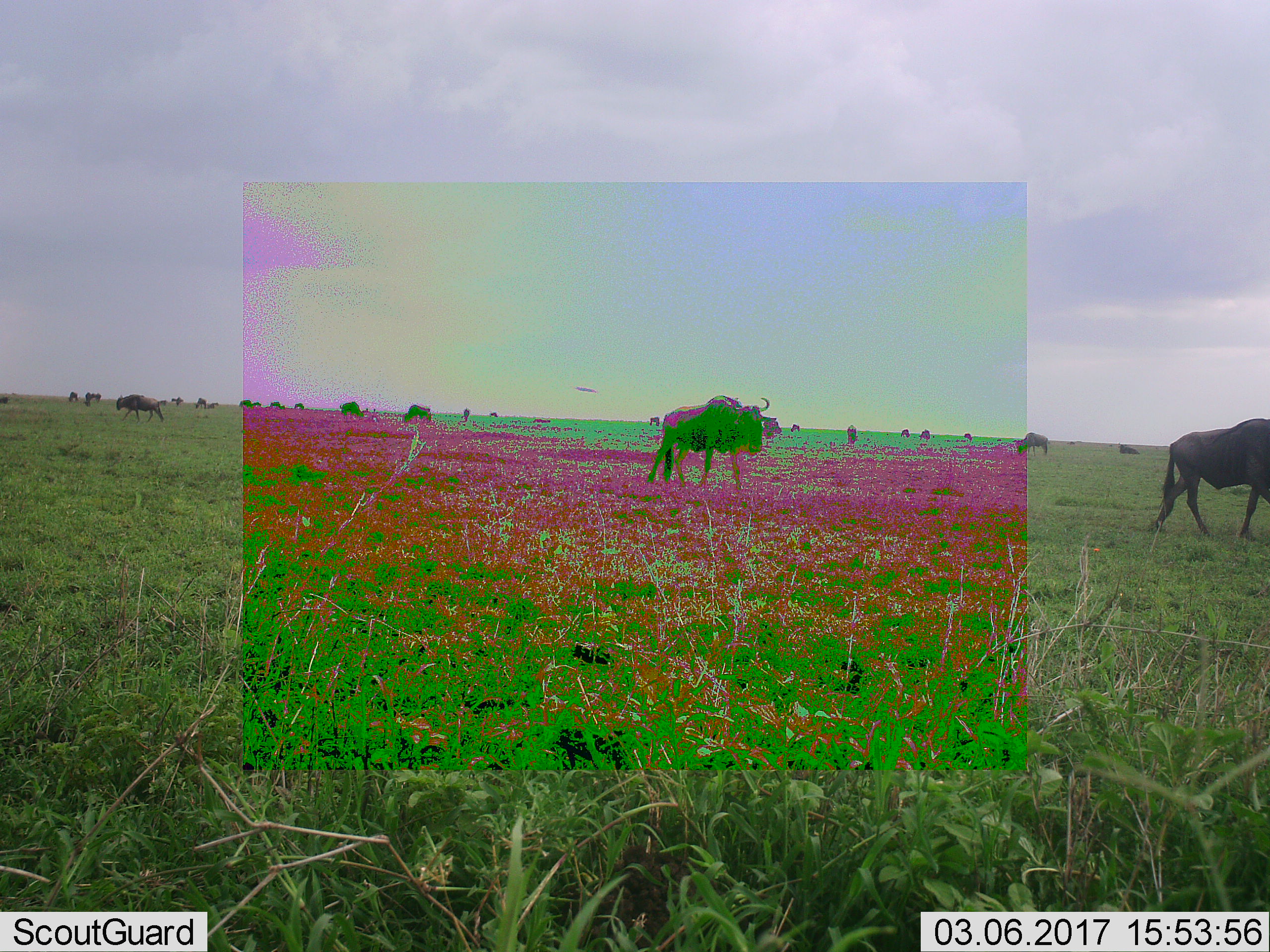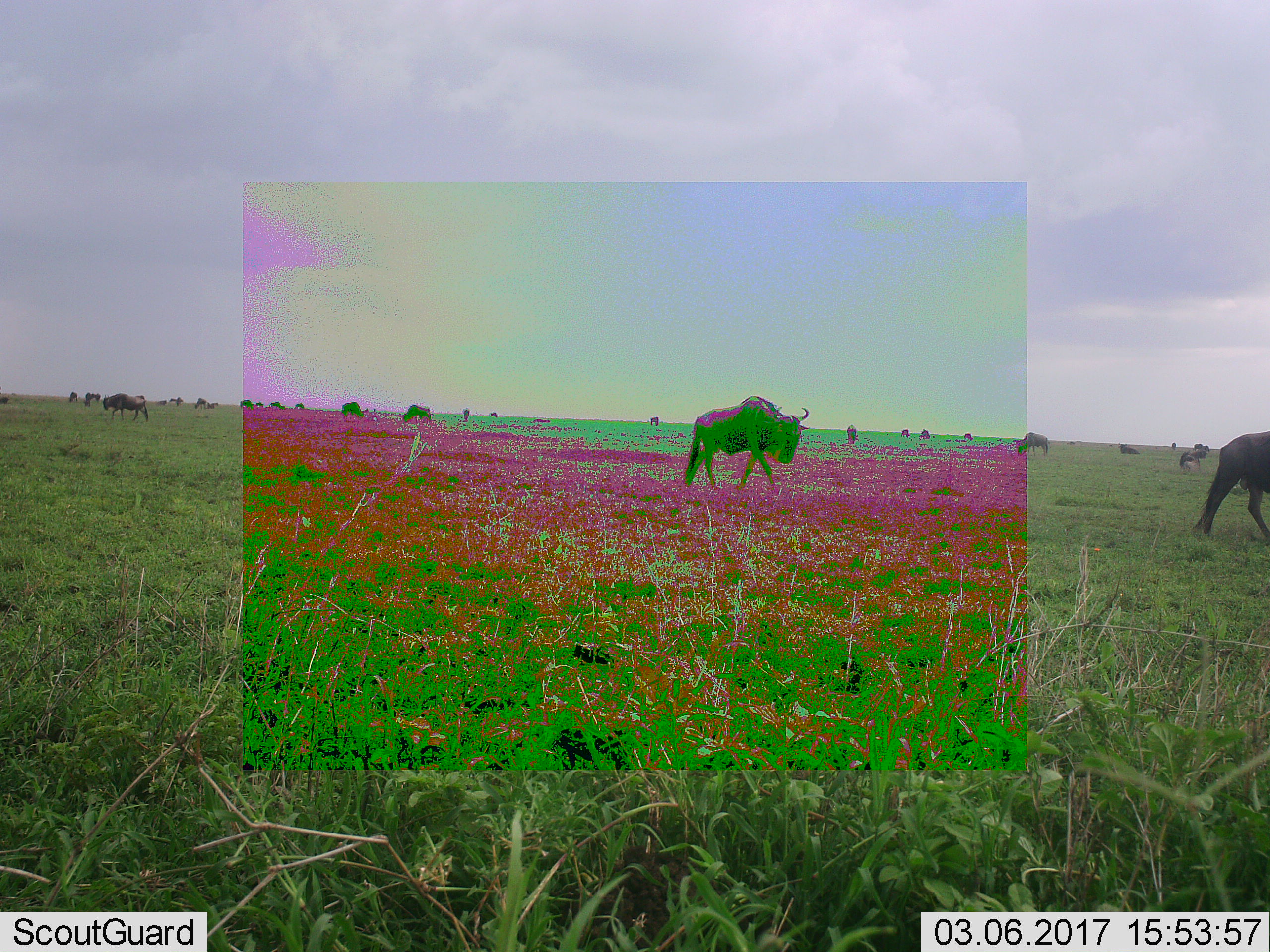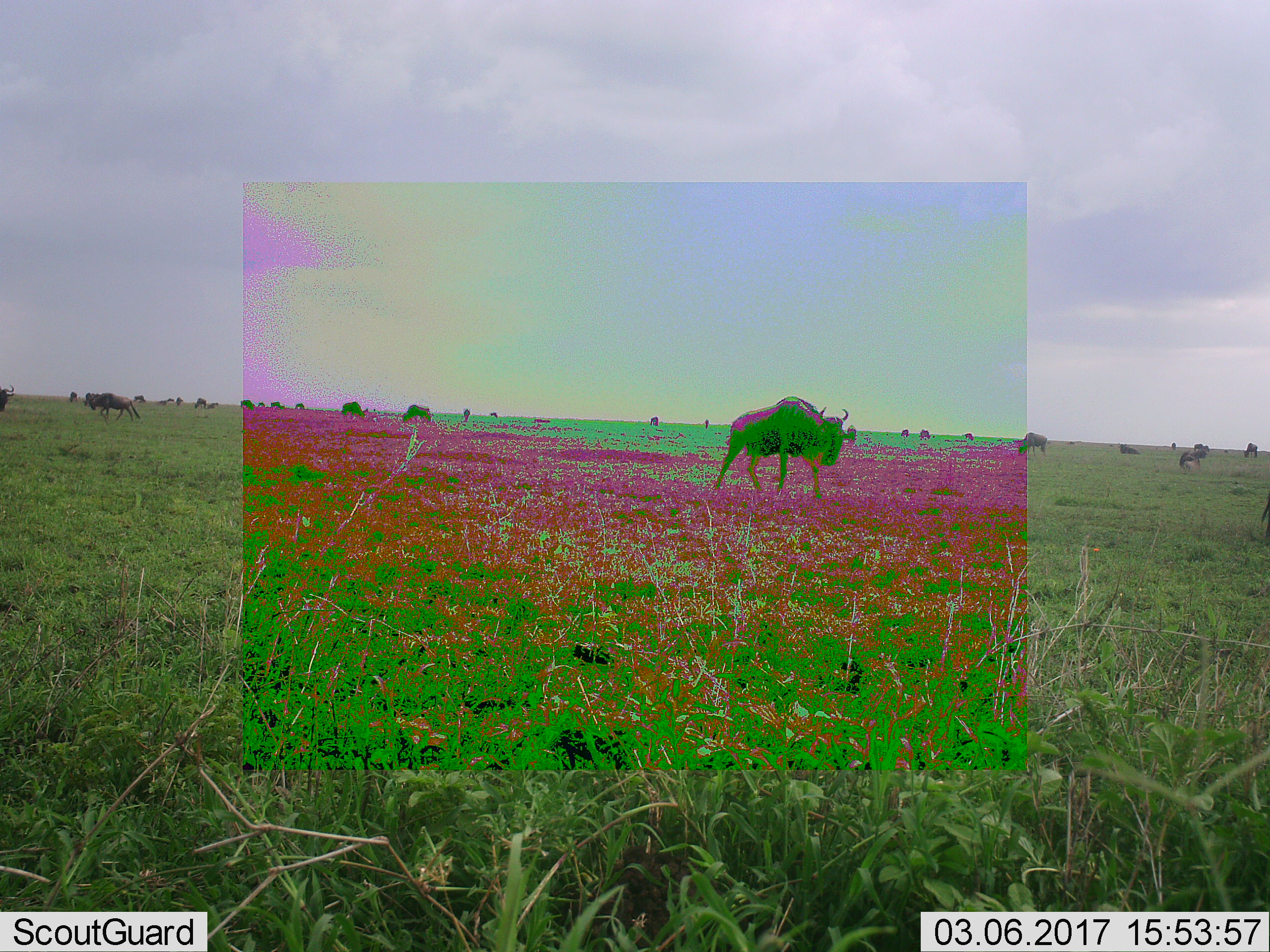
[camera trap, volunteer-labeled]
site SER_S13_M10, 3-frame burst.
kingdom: Animalia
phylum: Chordata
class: Mammalia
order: Artiodactyla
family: Bovidae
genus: Connochaetes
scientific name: Connochaetes taurinus taurinus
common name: blue wildebeest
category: wildebeestblue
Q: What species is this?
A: Wildebeestblue (blue wildebeest) (Connochaetes taurinus taurinus).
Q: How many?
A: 11-50.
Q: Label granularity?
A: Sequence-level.